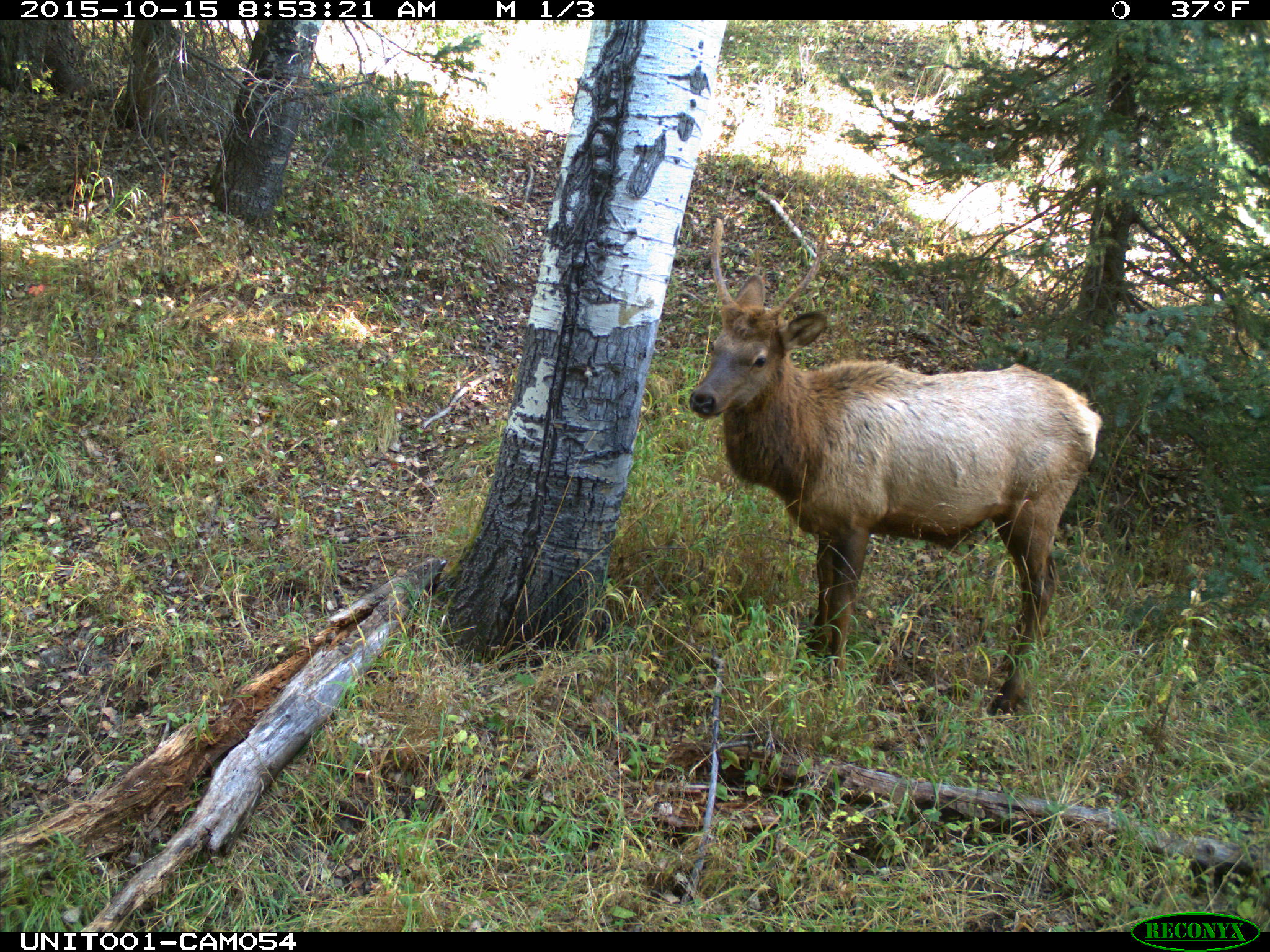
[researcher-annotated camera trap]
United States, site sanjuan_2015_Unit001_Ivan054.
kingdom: Animalia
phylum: Chordata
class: Mammalia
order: Artiodactyla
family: Cervidae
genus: Cervus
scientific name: Cervus elaphus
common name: red deer